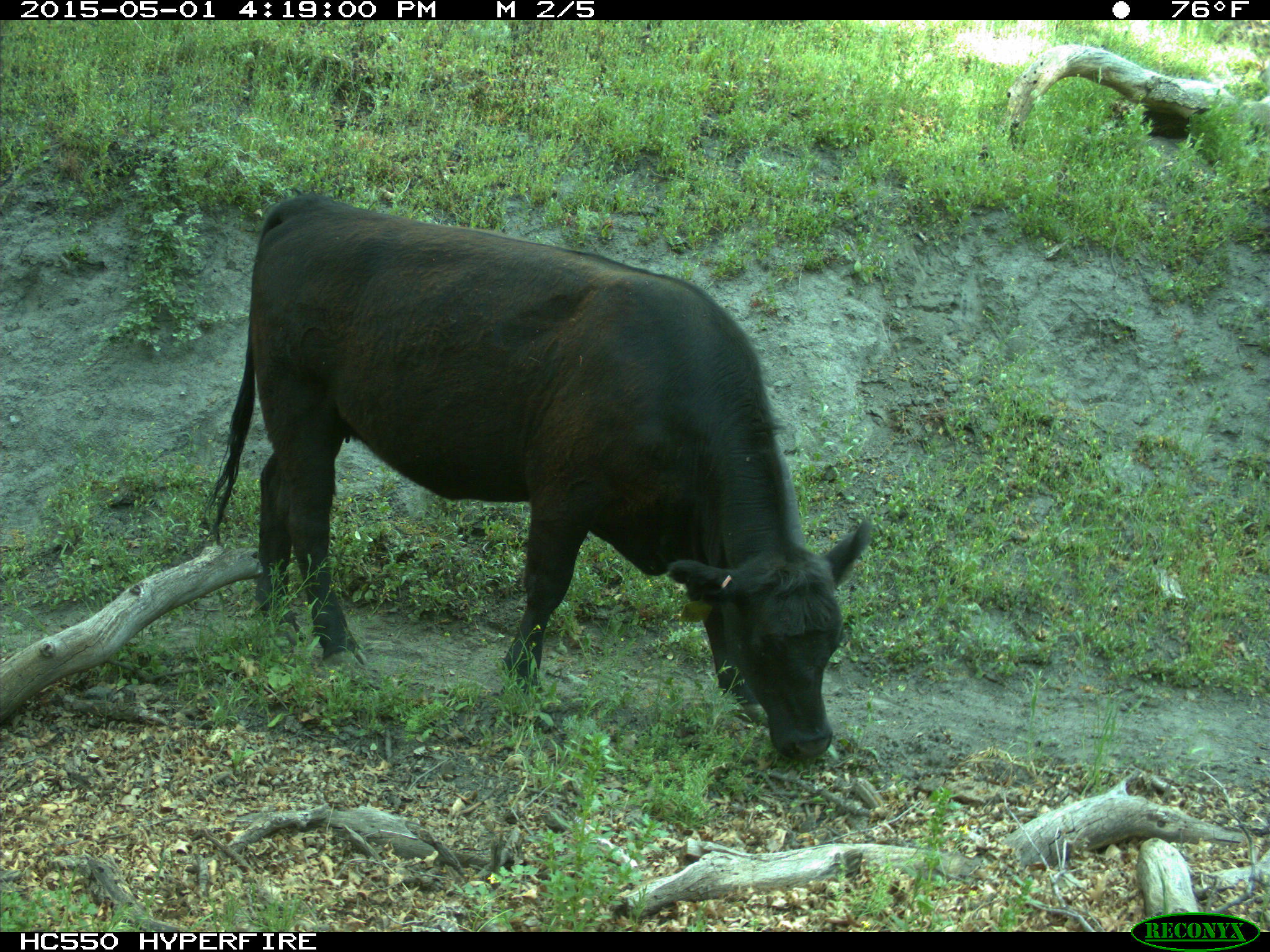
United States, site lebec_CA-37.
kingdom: Animalia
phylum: Chordata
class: Mammalia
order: Artiodactyla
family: Bovidae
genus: Bos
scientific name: Bos taurus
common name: domestic cow